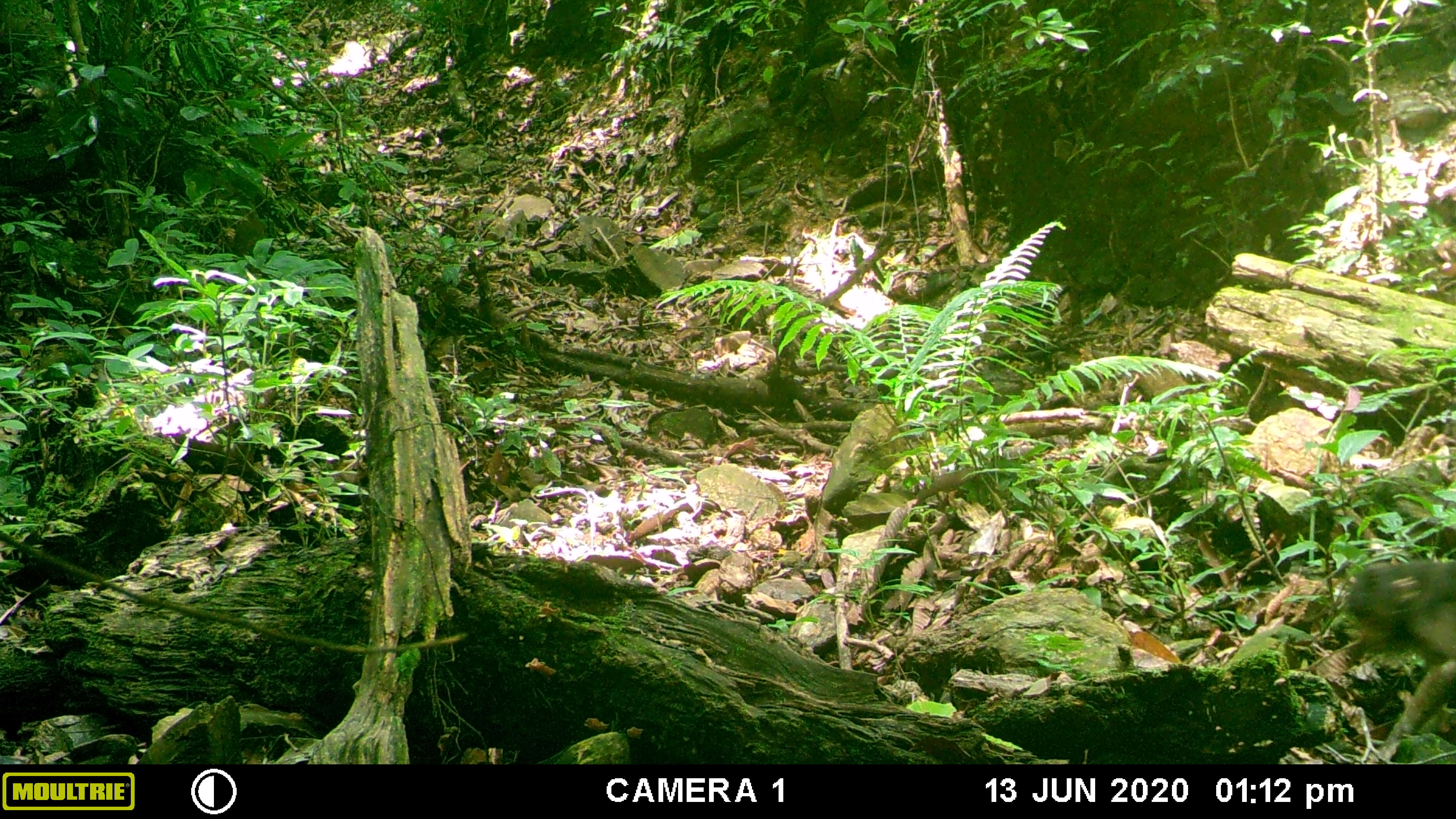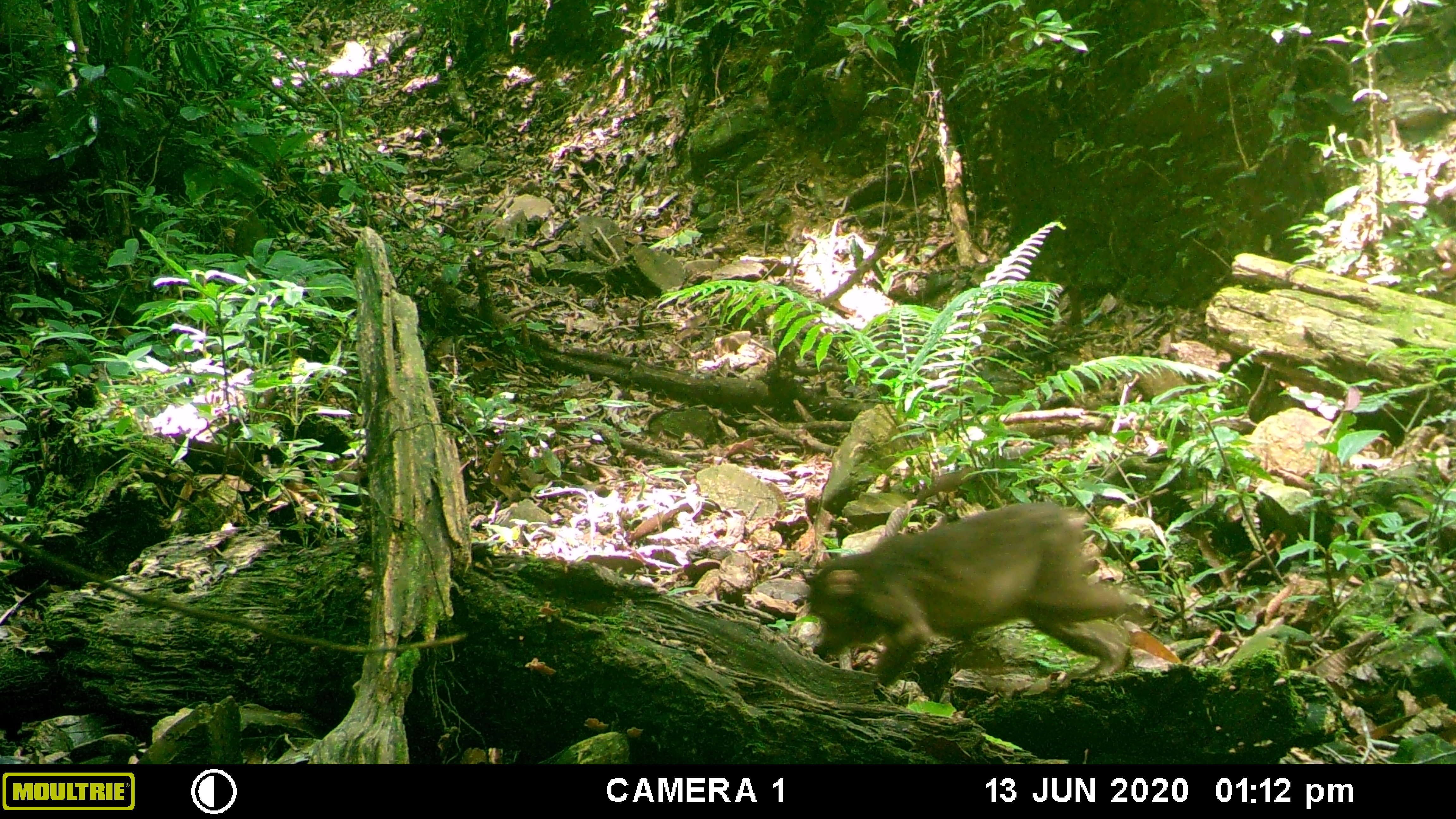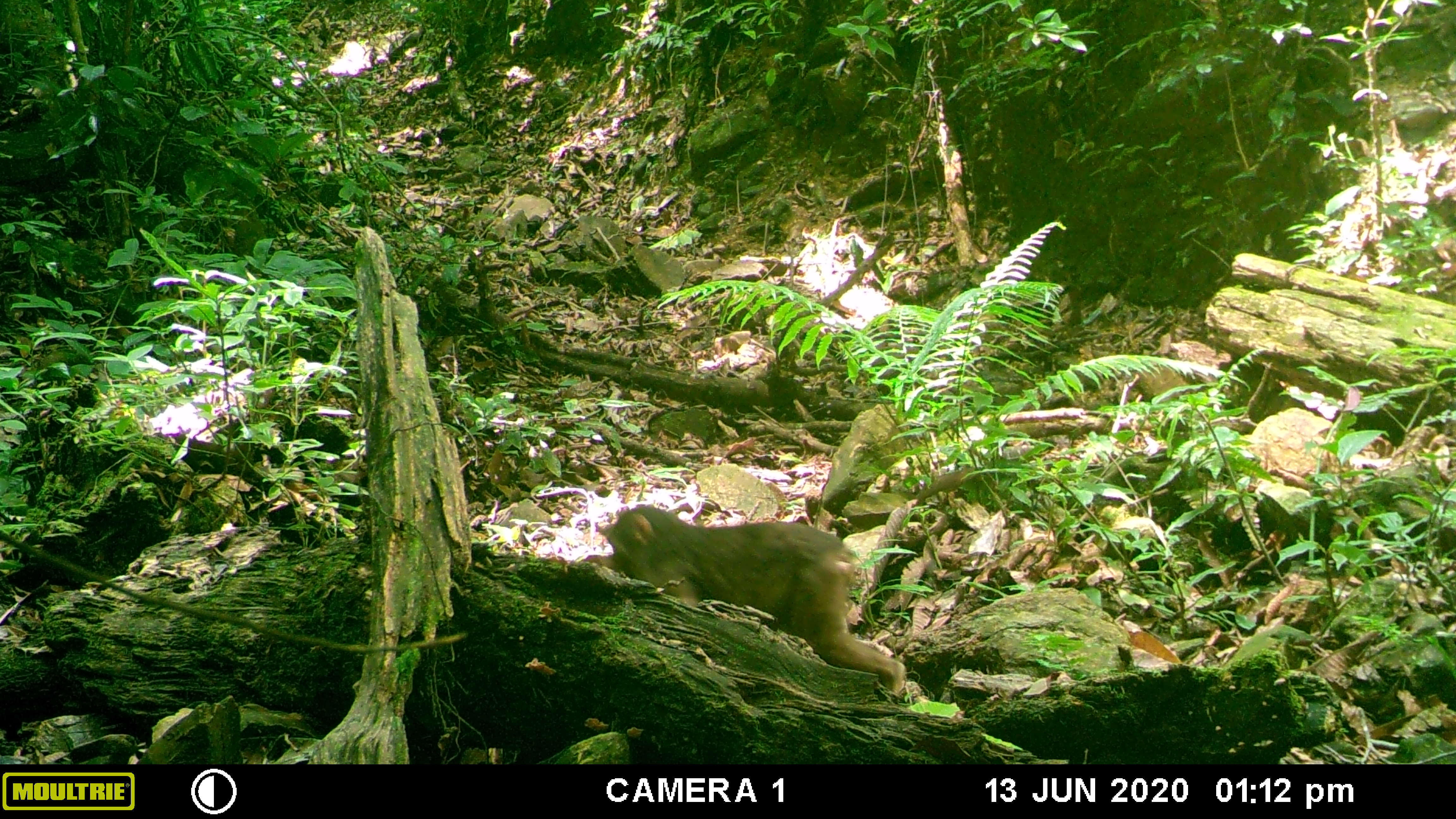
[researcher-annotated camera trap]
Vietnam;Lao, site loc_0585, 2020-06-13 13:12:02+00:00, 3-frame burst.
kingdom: Animalia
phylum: Chordata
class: Mammalia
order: Primates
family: Cercopithecidae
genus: Macaca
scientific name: Macaca arctoides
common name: stump-tailed macaque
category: stump tailed macaque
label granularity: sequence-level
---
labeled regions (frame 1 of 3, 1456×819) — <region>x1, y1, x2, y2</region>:
stump tailed macaque: <region>1341, 561, 1456, 764</region>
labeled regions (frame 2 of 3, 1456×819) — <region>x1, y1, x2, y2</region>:
stump tailed macaque: <region>803, 502, 1127, 685</region>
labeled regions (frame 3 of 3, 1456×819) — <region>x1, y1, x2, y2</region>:
stump tailed macaque: <region>577, 502, 910, 696</region>